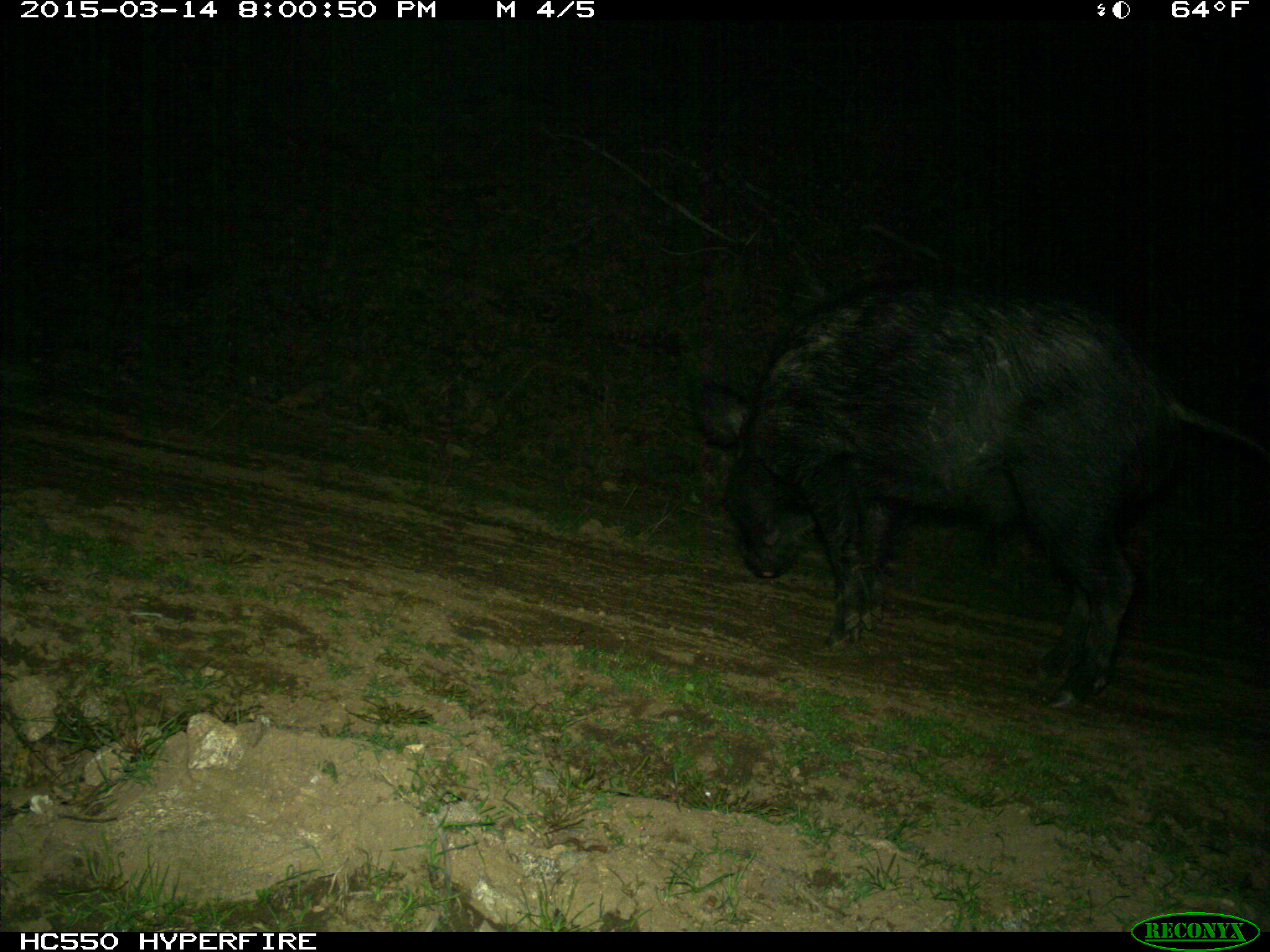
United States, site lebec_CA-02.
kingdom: Animalia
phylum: Chordata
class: Mammalia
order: Artiodactyla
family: Suidae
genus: Sus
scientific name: Sus scrofa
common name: wild boar